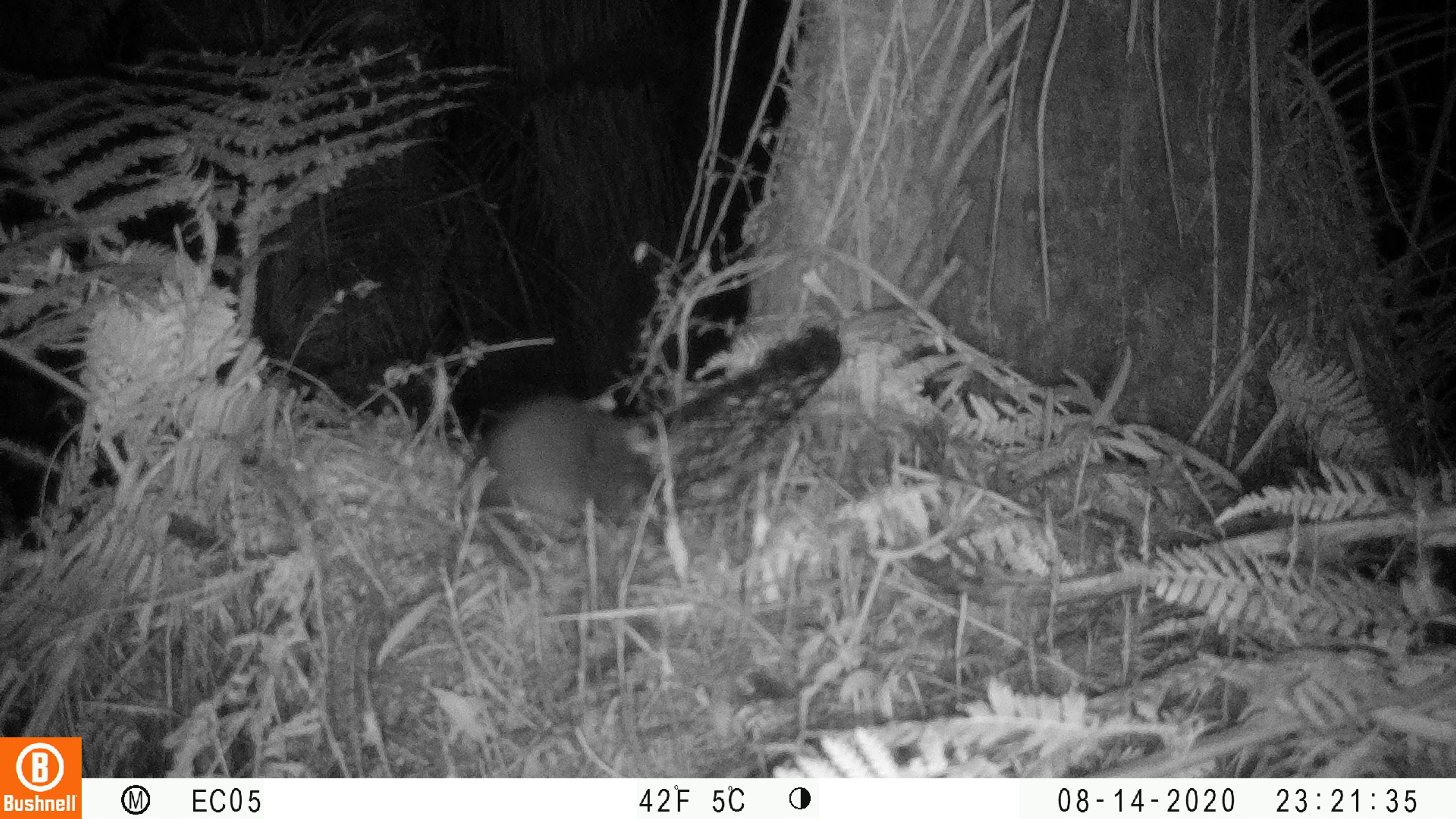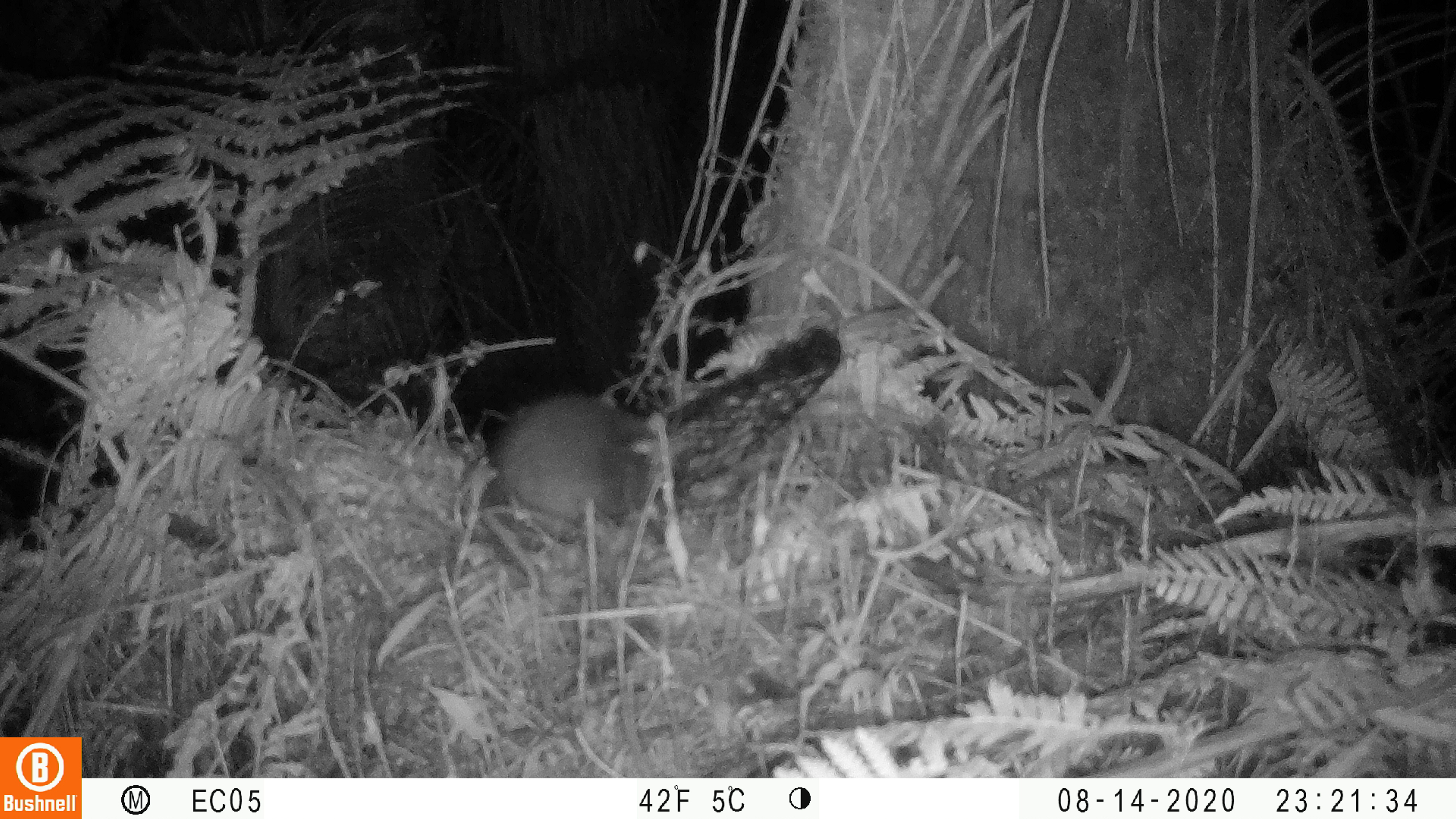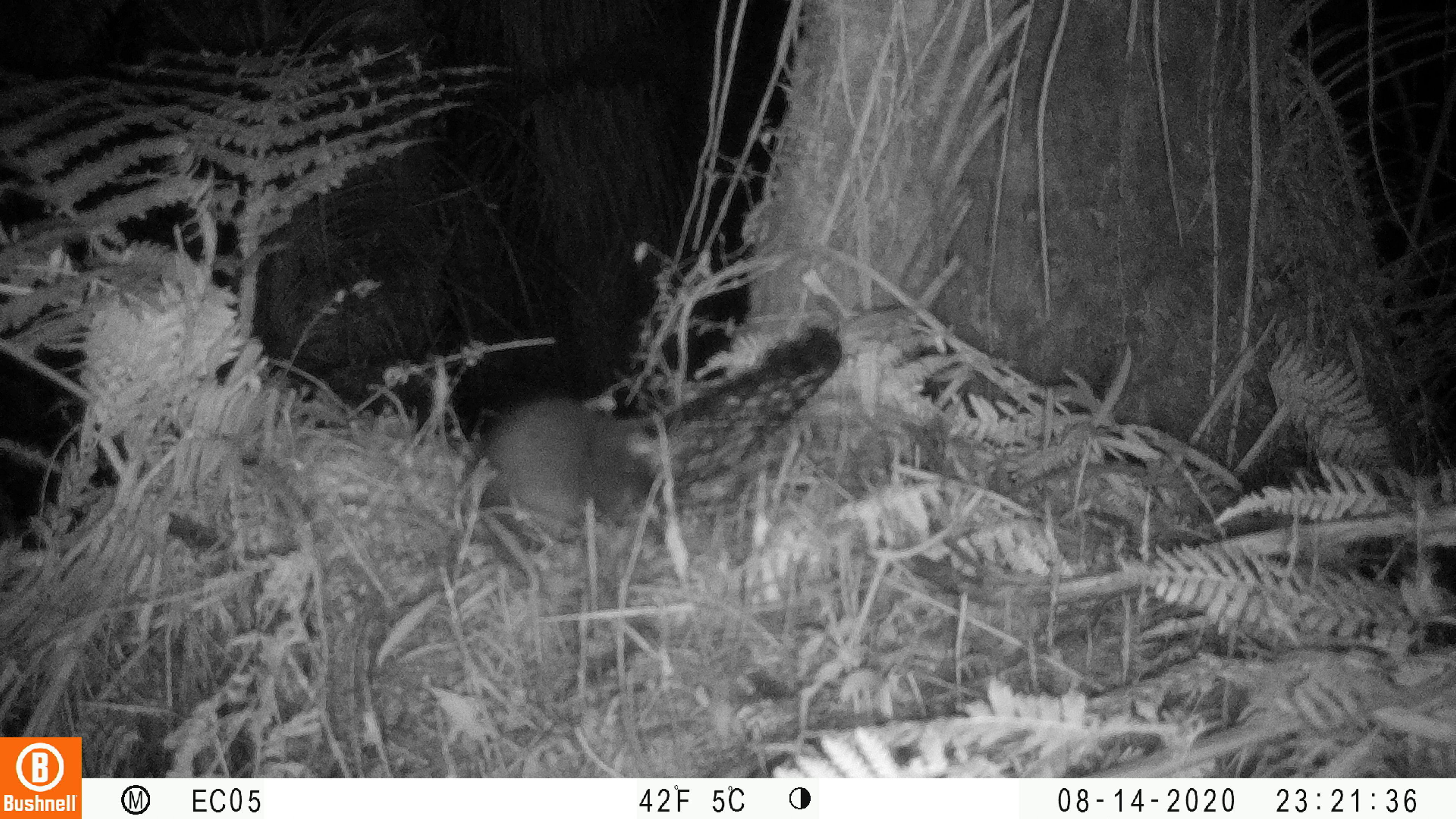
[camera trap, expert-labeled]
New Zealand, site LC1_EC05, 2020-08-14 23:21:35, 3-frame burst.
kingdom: Animalia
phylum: Chordata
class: Mammalia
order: Rodentia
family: Muridae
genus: Rattus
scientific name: Rattus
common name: rat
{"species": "rat (Rattus)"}